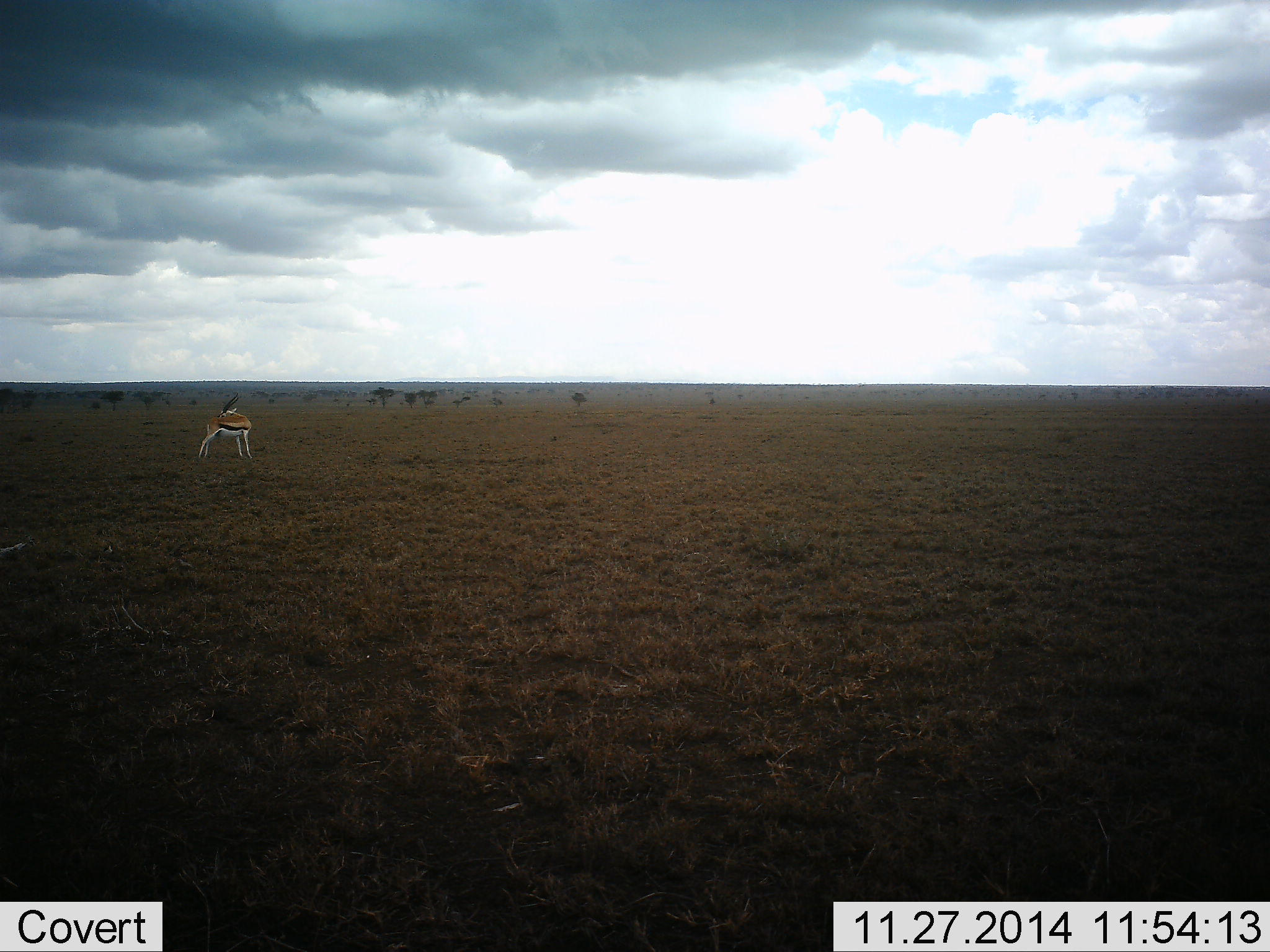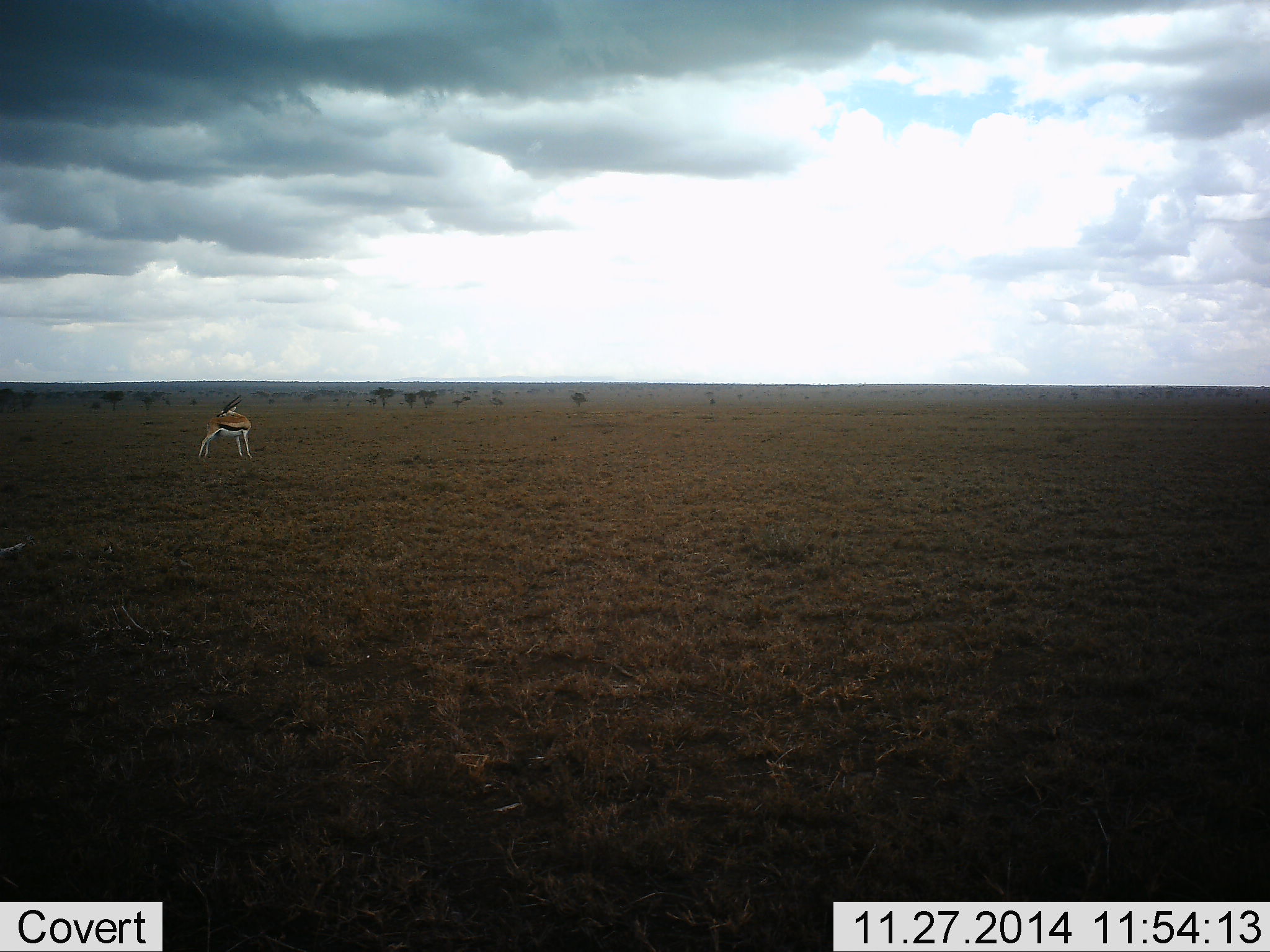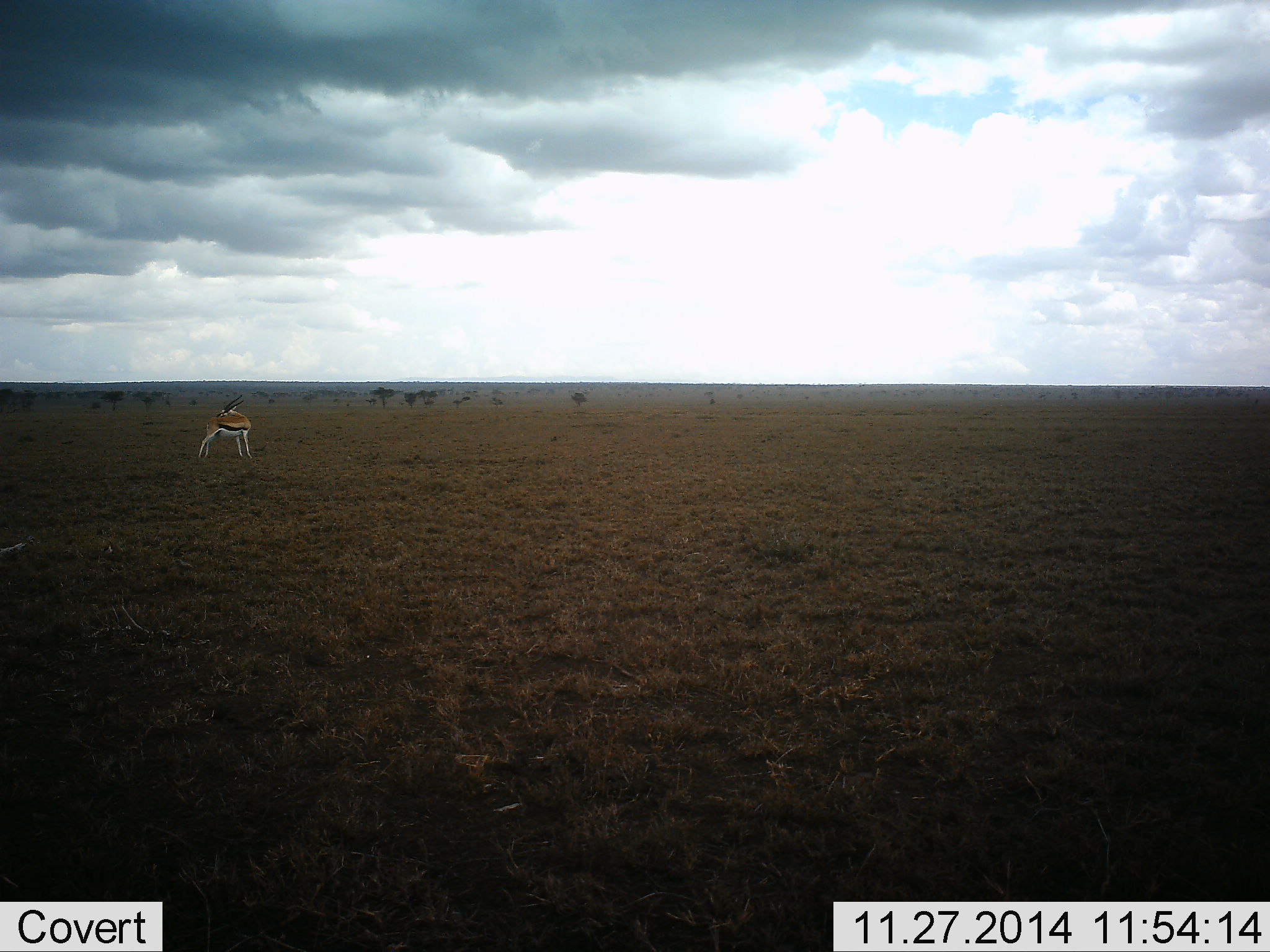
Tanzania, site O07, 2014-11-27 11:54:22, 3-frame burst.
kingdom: Animalia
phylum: Chordata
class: Mammalia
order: Artiodactyla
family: Bovidae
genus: Eudorcas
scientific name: Eudorcas thomsonii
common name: thomson's gazelle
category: gazellethomsons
Gazellethomsons (thomson's gazelle) (Eudorcas thomsonii), count 1. Behavior (volunteer vote fractions): standing 100%, resting 0%, moving 0%, interacting 0%. Young present (vote fraction): 0%. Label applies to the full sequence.